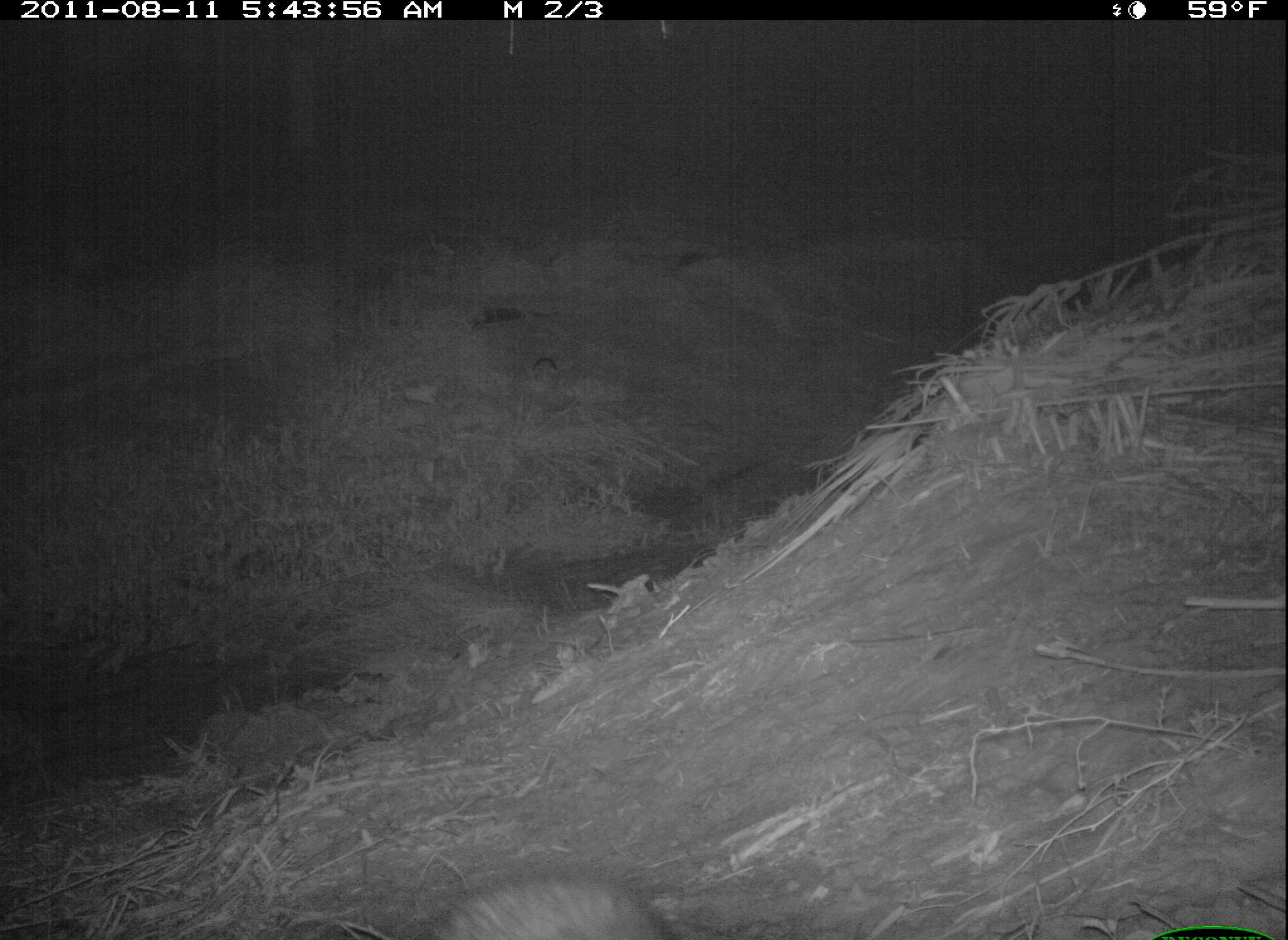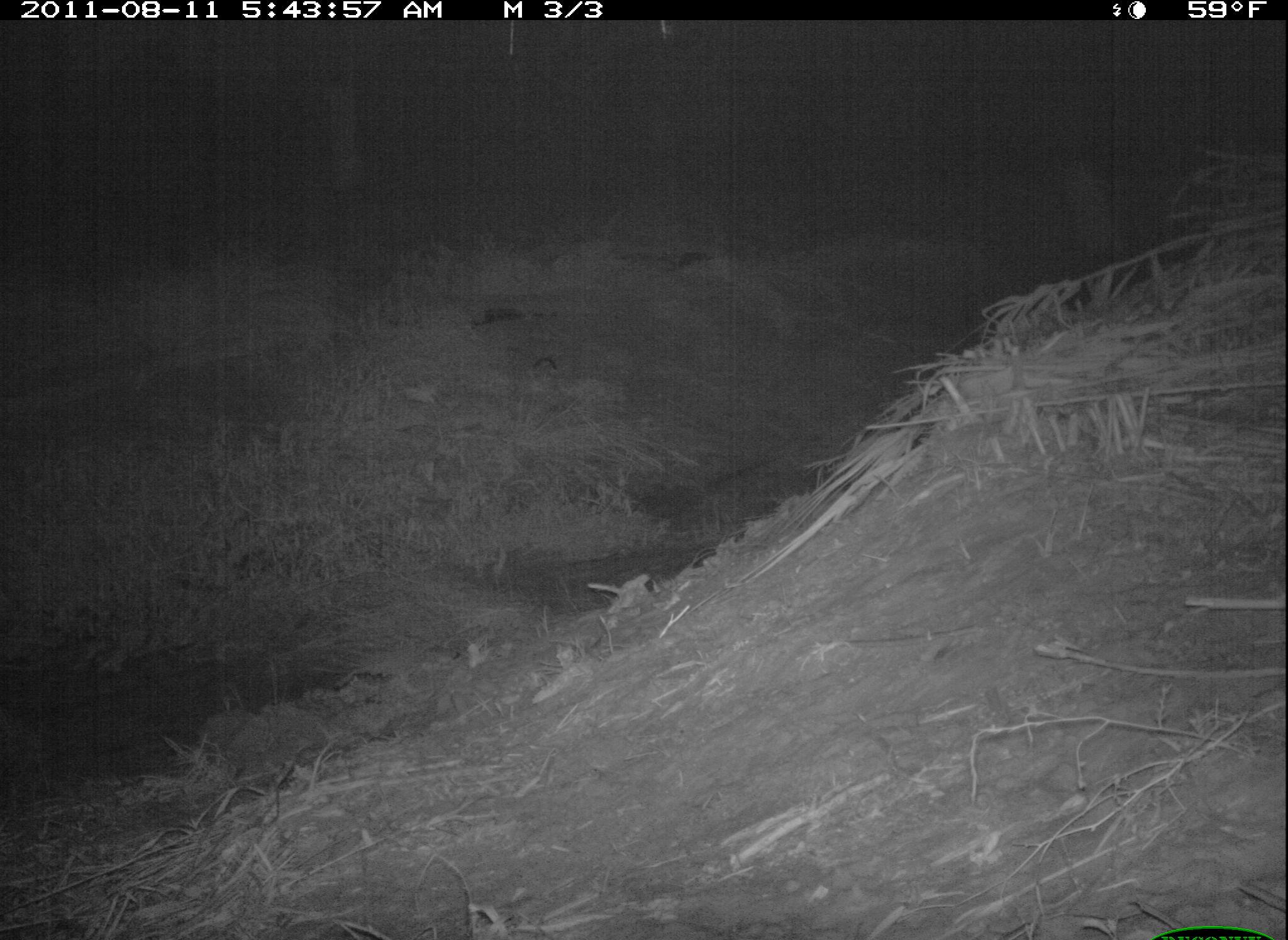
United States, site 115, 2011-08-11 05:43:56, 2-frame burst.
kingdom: Animalia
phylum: Chordata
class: Mammalia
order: Carnivora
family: Procyonidae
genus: Procyon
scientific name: Procyon lotor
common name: raccoon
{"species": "raccoon (Procyon lotor)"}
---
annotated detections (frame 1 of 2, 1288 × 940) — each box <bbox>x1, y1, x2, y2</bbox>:
raccoon: <bbox>393, 868, 691, 940</bbox>